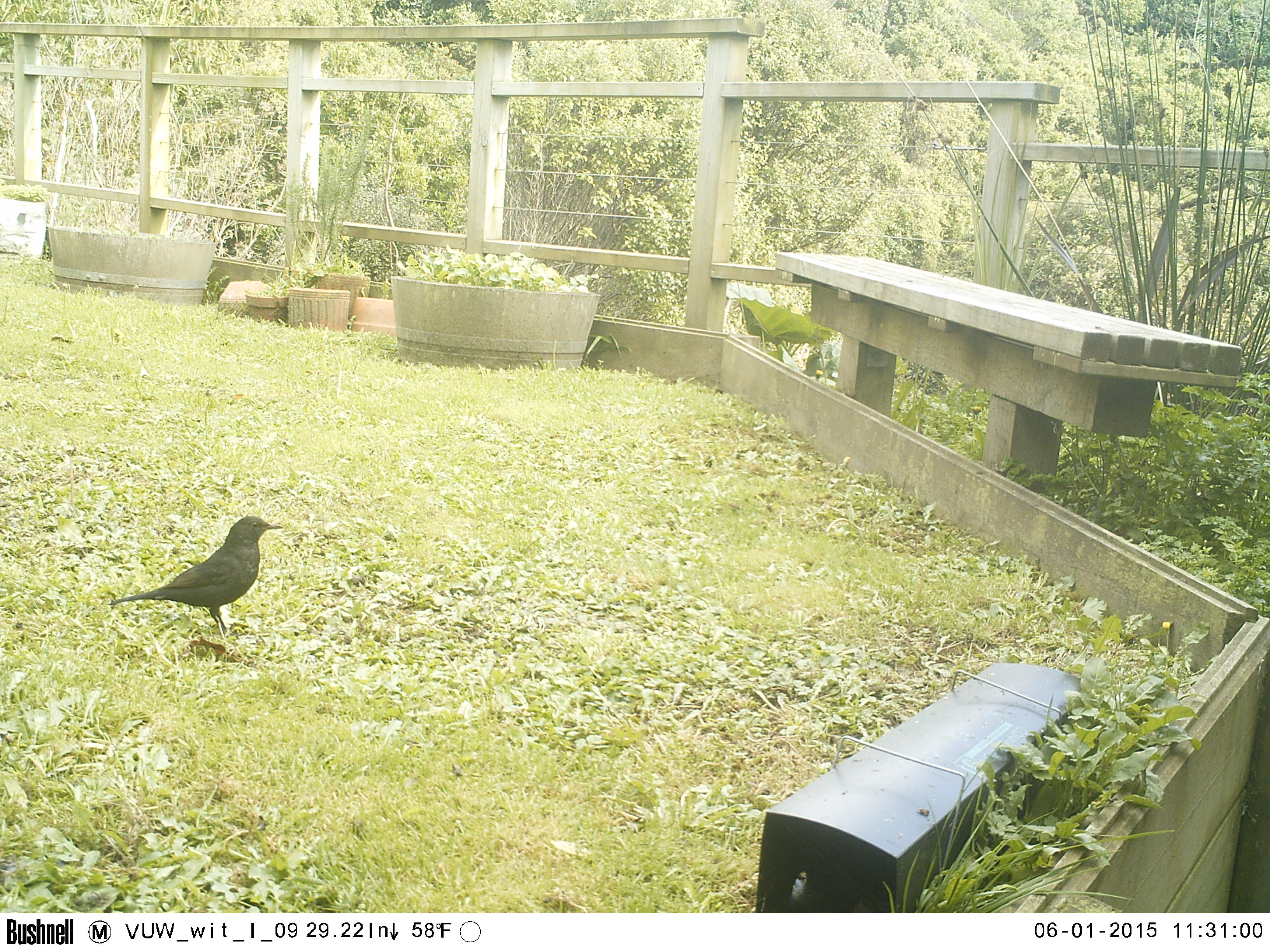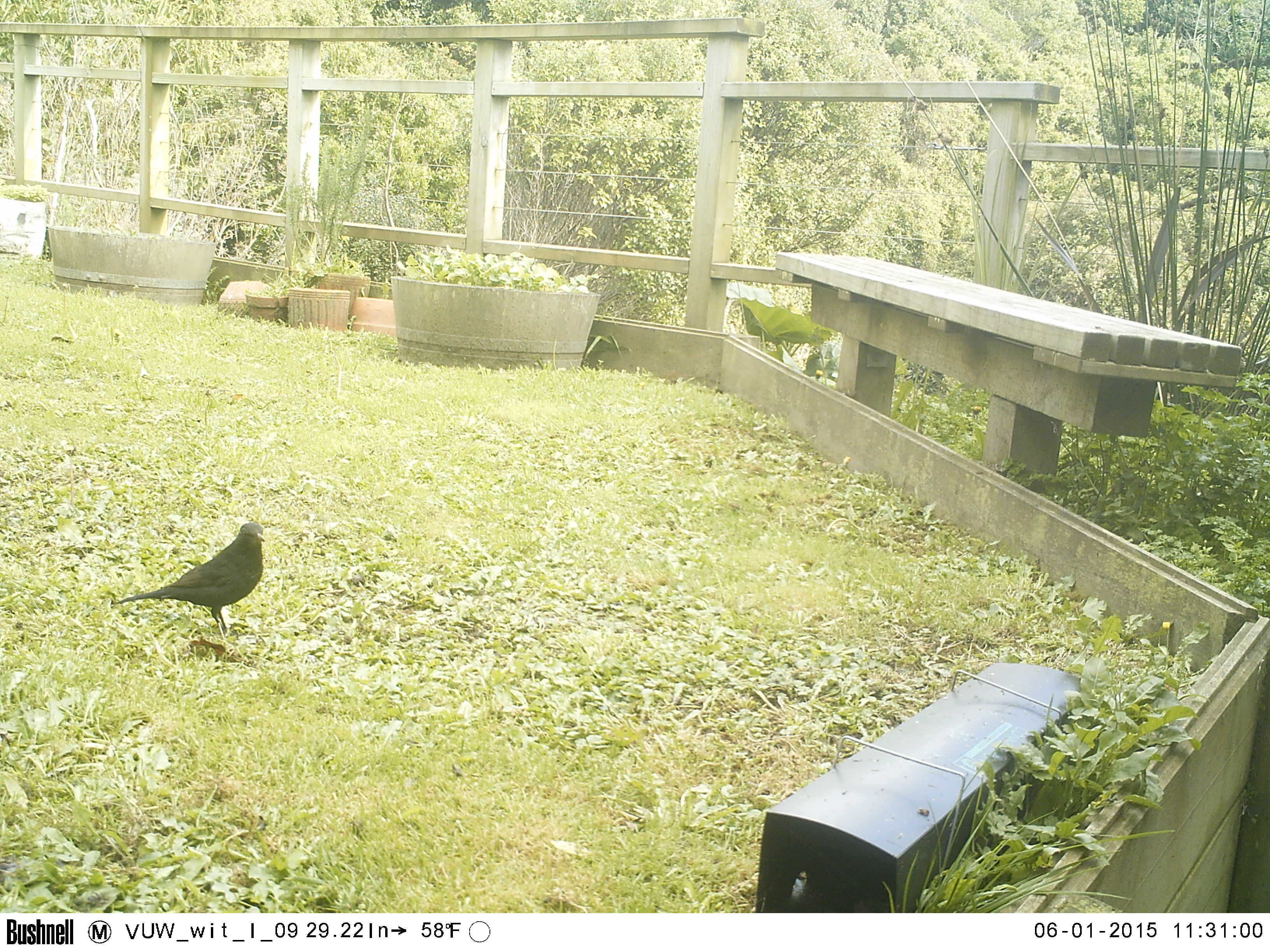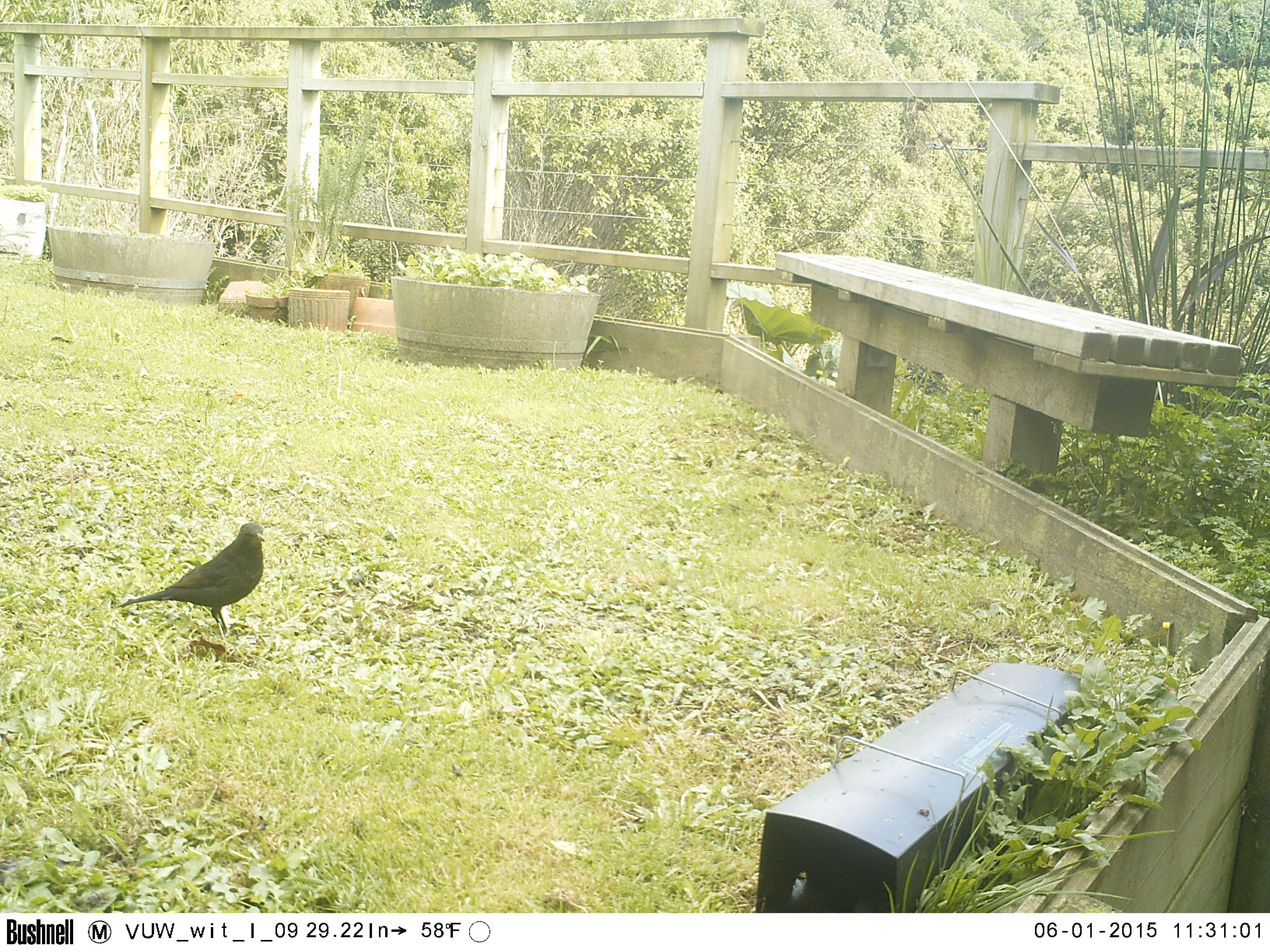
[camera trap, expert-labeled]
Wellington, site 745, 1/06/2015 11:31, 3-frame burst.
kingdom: Animalia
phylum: Chordata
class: Aves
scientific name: Aves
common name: bird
Bird (Aves).